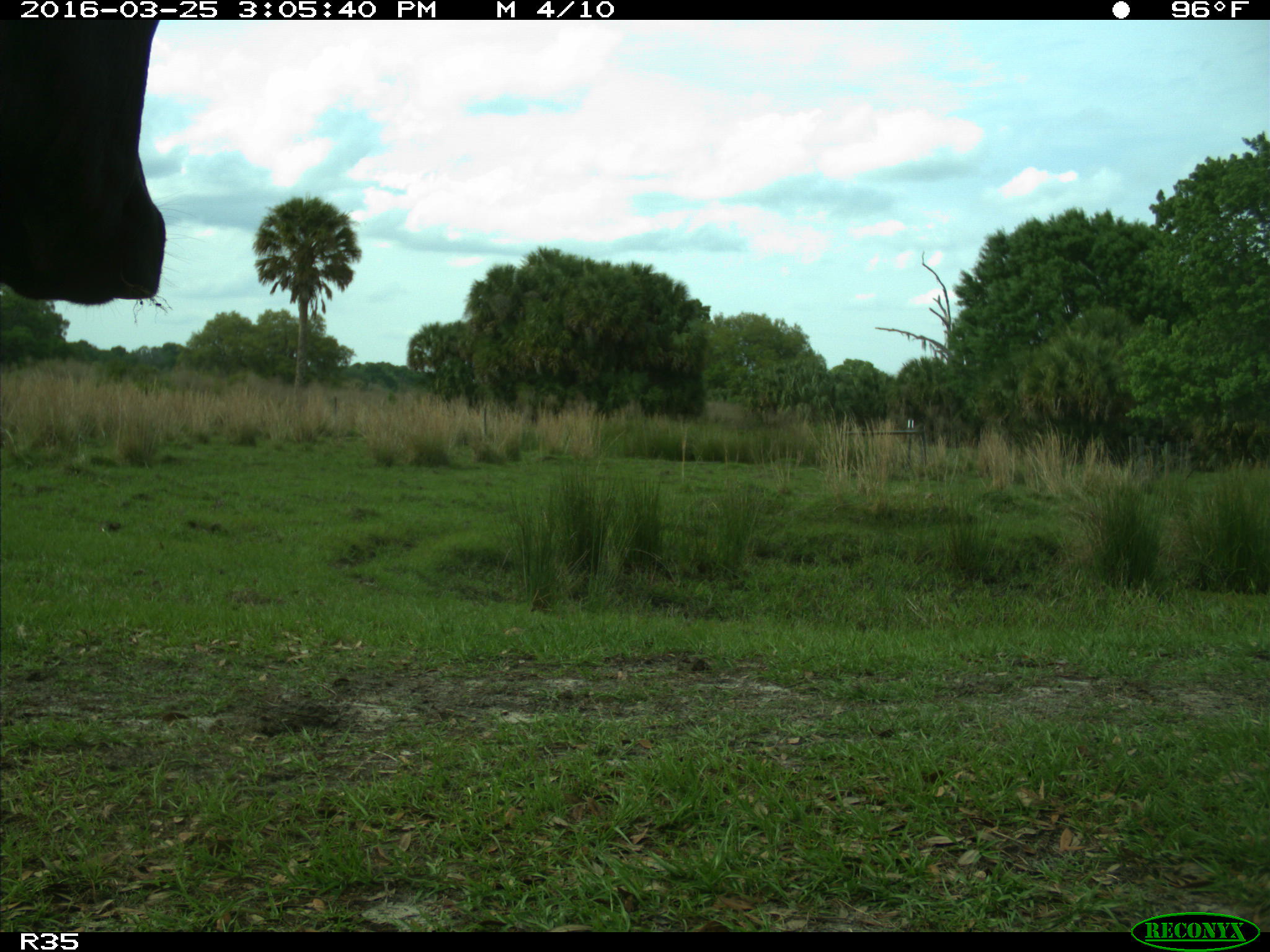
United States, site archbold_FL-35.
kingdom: Animalia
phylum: Chordata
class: Mammalia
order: Artiodactyla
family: Bovidae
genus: Bos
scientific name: Bos taurus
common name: domestic cow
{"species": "Bos taurus (domestic cow)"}